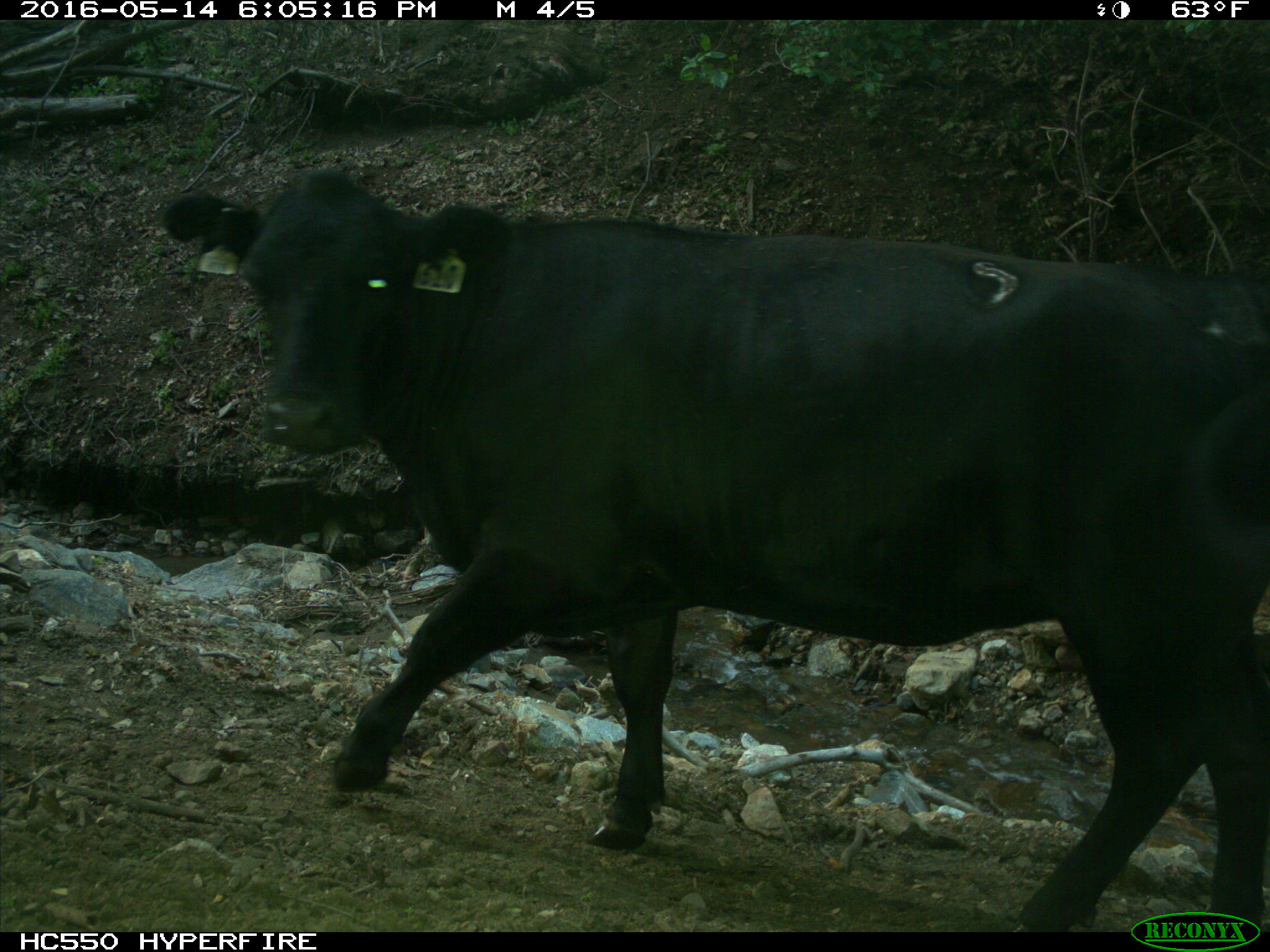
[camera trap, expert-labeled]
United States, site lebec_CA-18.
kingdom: Animalia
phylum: Chordata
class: Mammalia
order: Artiodactyla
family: Bovidae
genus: Bos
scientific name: Bos taurus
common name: domestic cow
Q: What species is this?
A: Bos taurus (domestic cow).